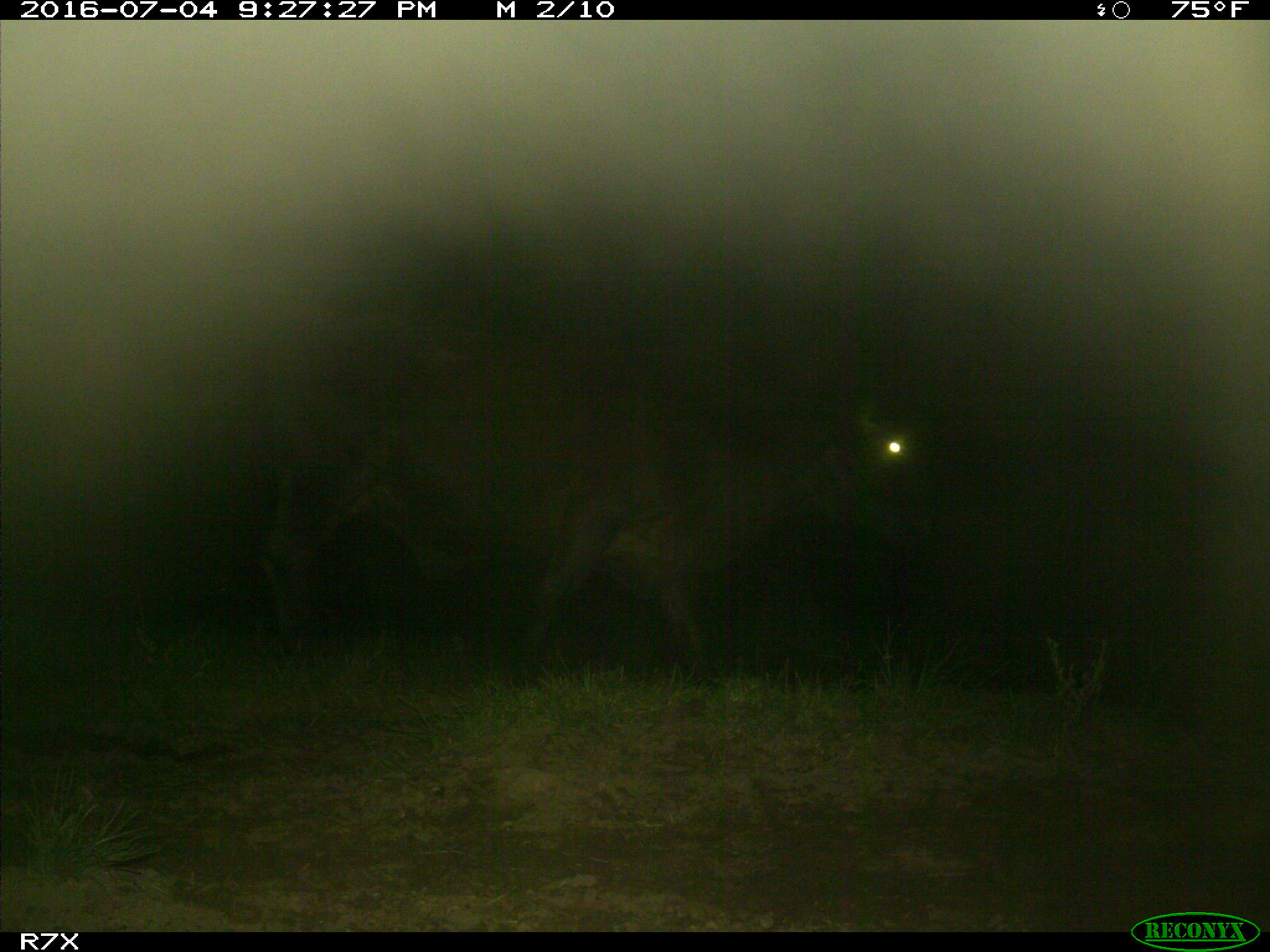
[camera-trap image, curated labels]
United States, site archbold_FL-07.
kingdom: Animalia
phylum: Chordata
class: Mammalia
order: Artiodactyla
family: Bovidae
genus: Bos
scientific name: Bos taurus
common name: domestic cow